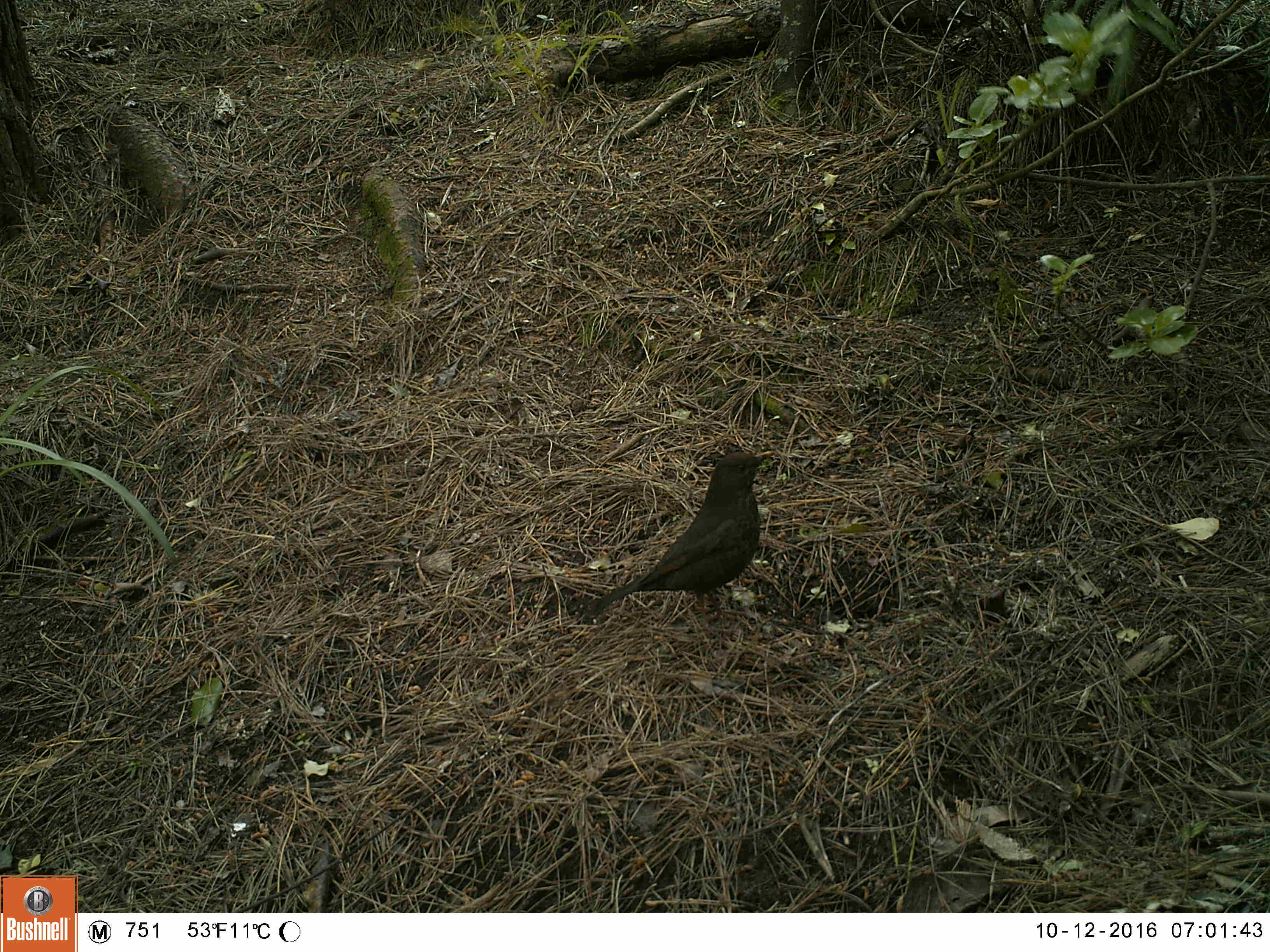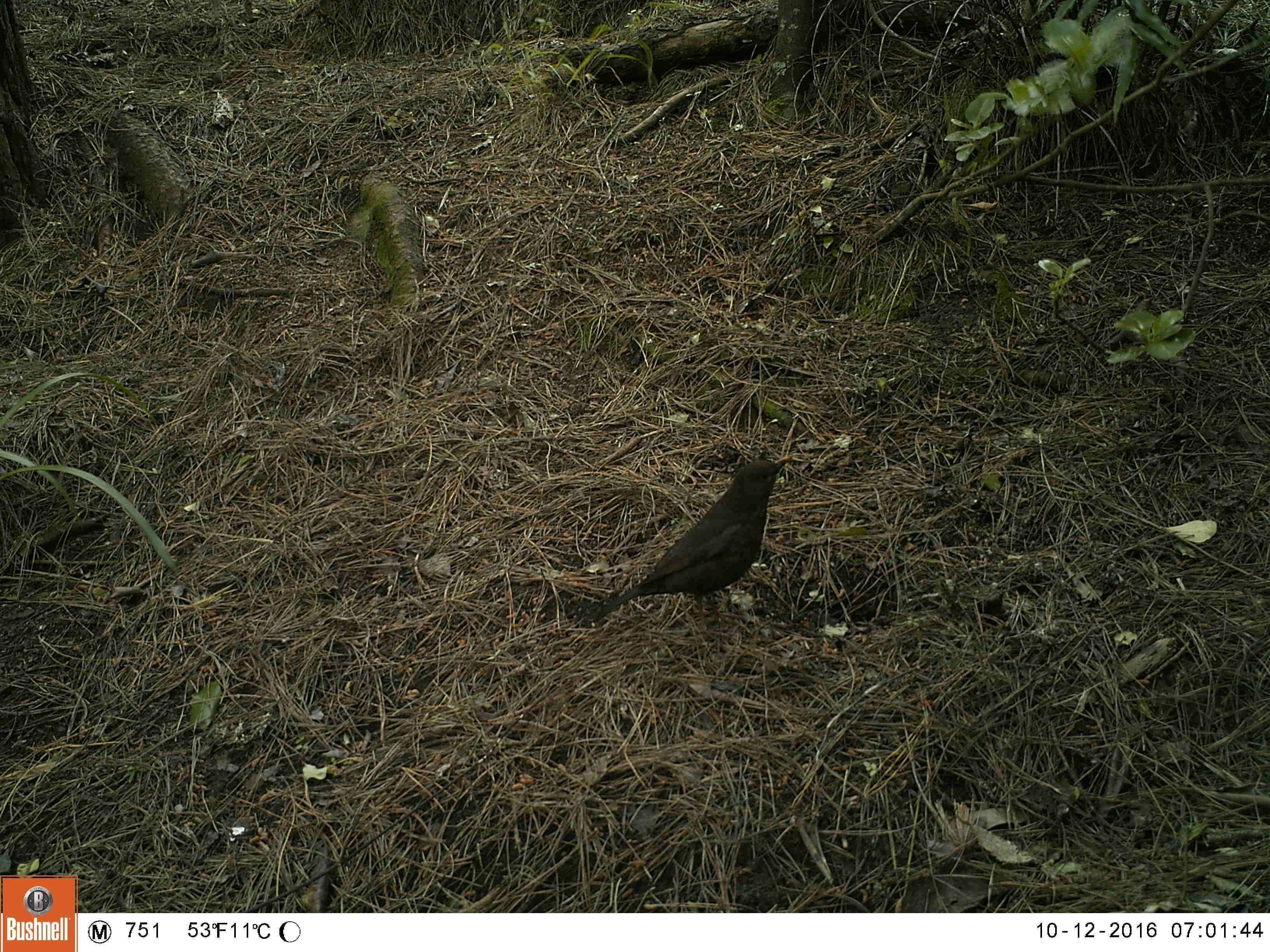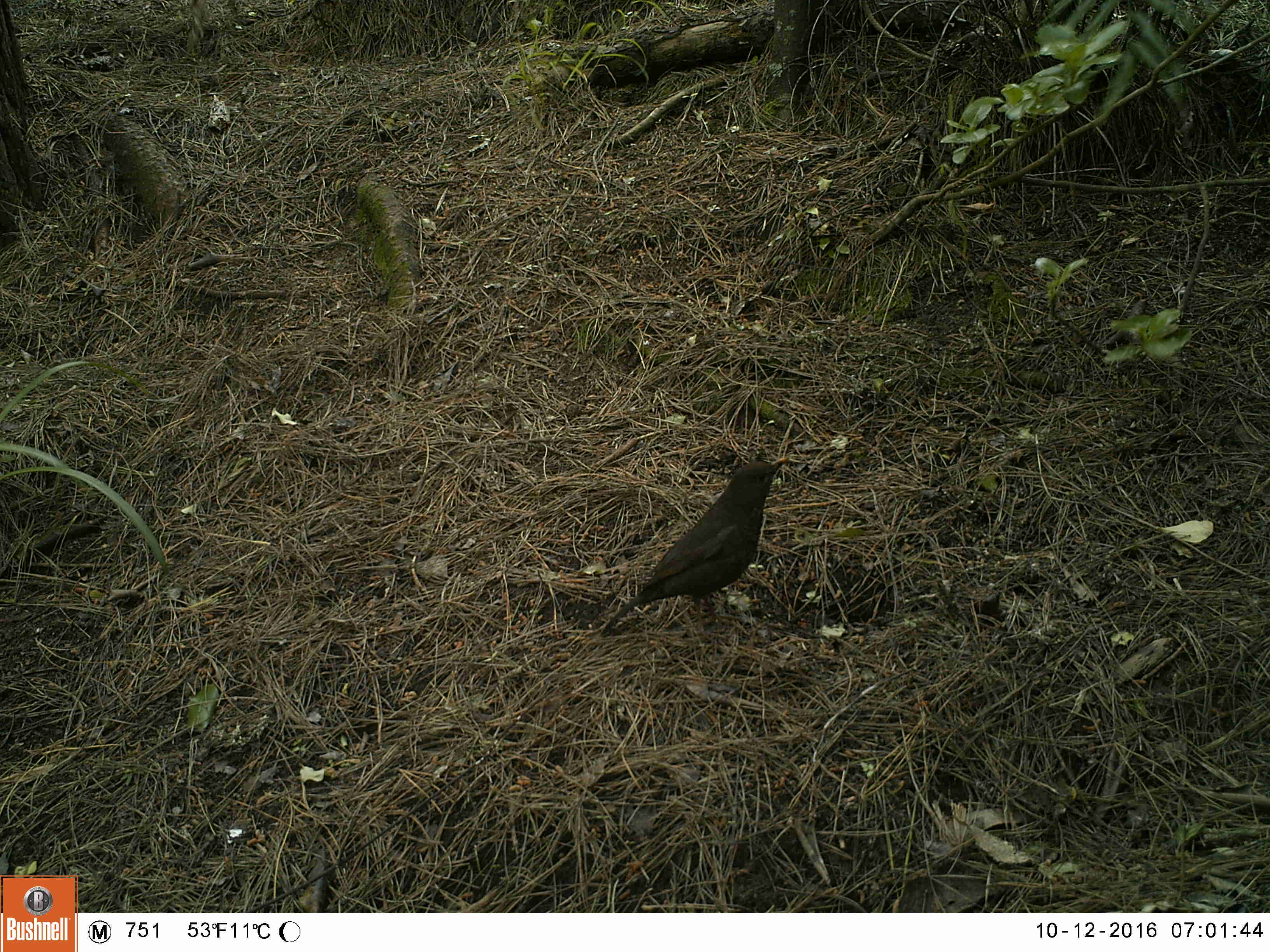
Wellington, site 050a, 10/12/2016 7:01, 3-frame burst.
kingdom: Animalia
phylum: Chordata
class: Aves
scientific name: Aves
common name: bird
Bird (Aves).